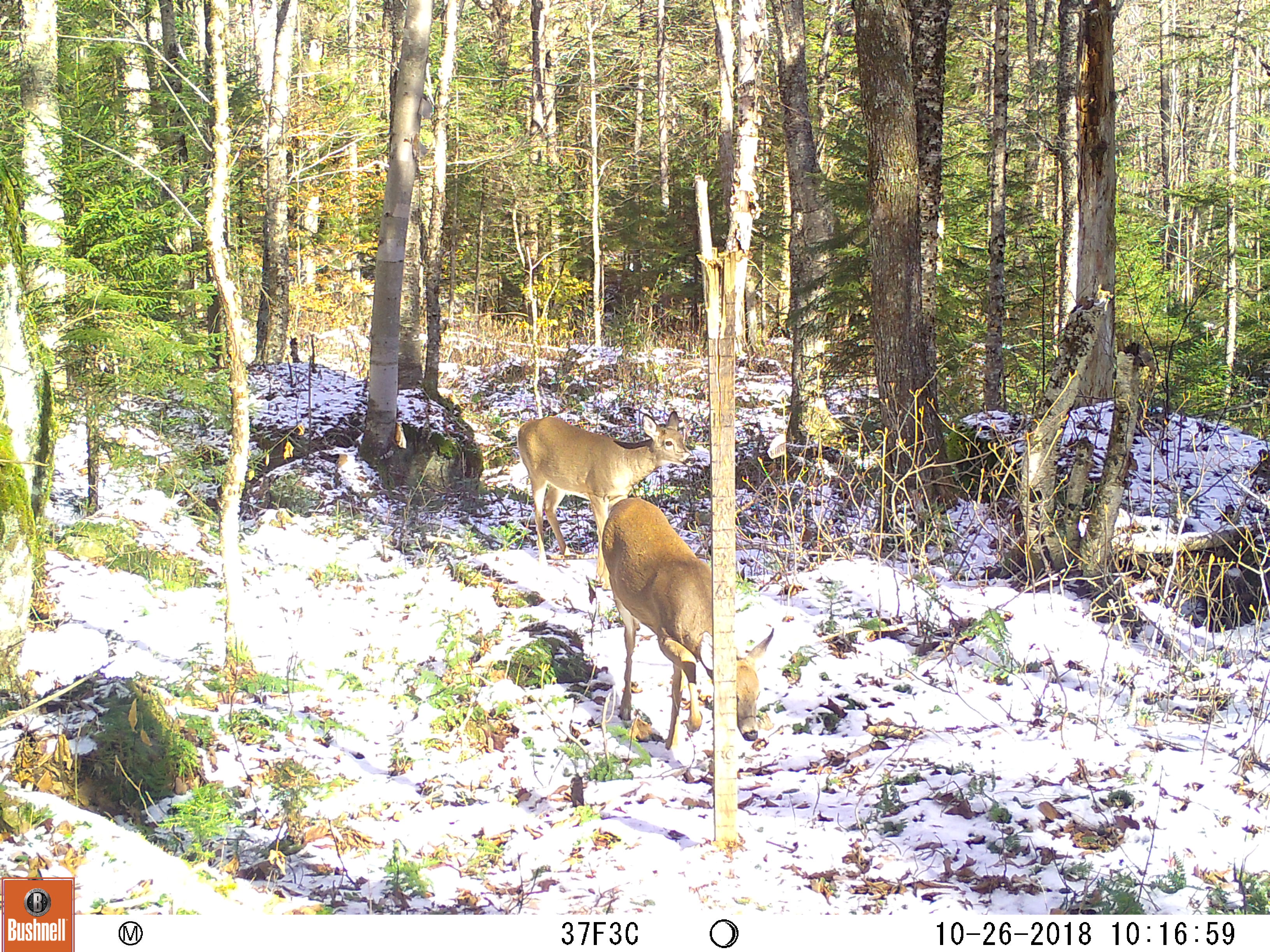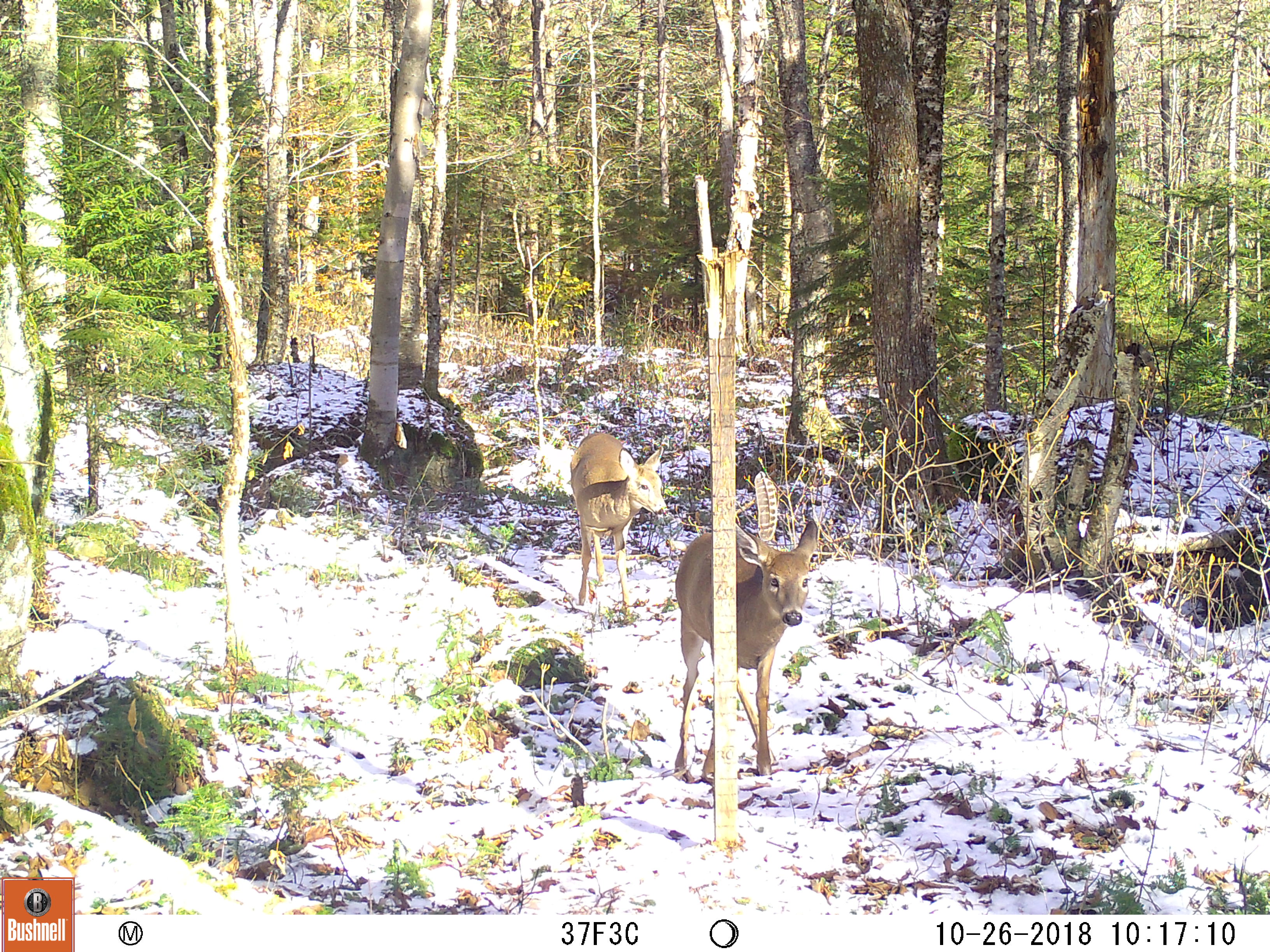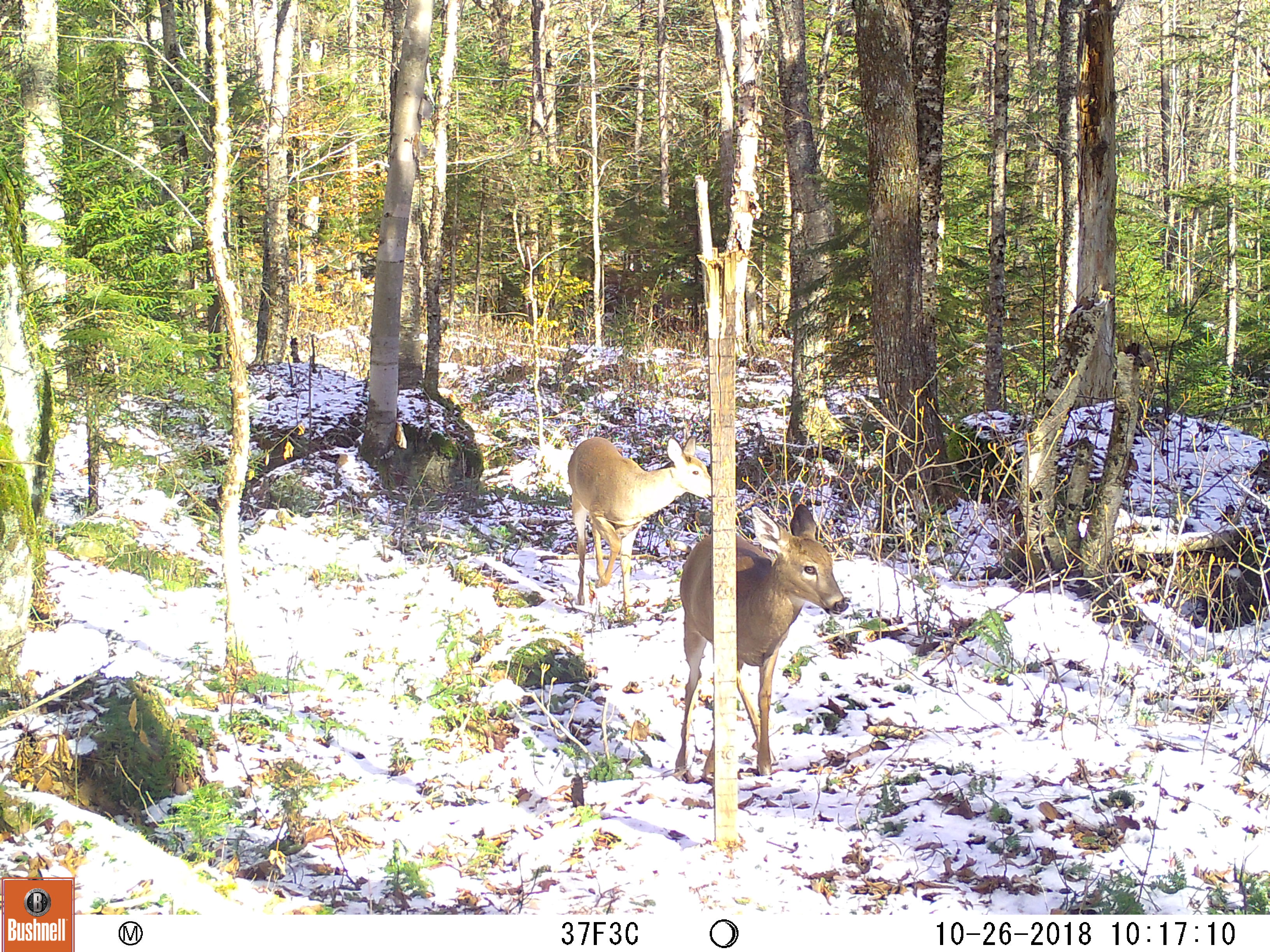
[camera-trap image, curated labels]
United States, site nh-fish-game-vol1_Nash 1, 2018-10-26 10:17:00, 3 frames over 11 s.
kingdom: Animalia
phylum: Chordata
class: Mammalia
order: Artiodactyla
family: Cervidae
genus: Odocoileus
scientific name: Odocoileus virginianus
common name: white-tailed deer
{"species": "white-tailed deer (Odocoileus virginianus)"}